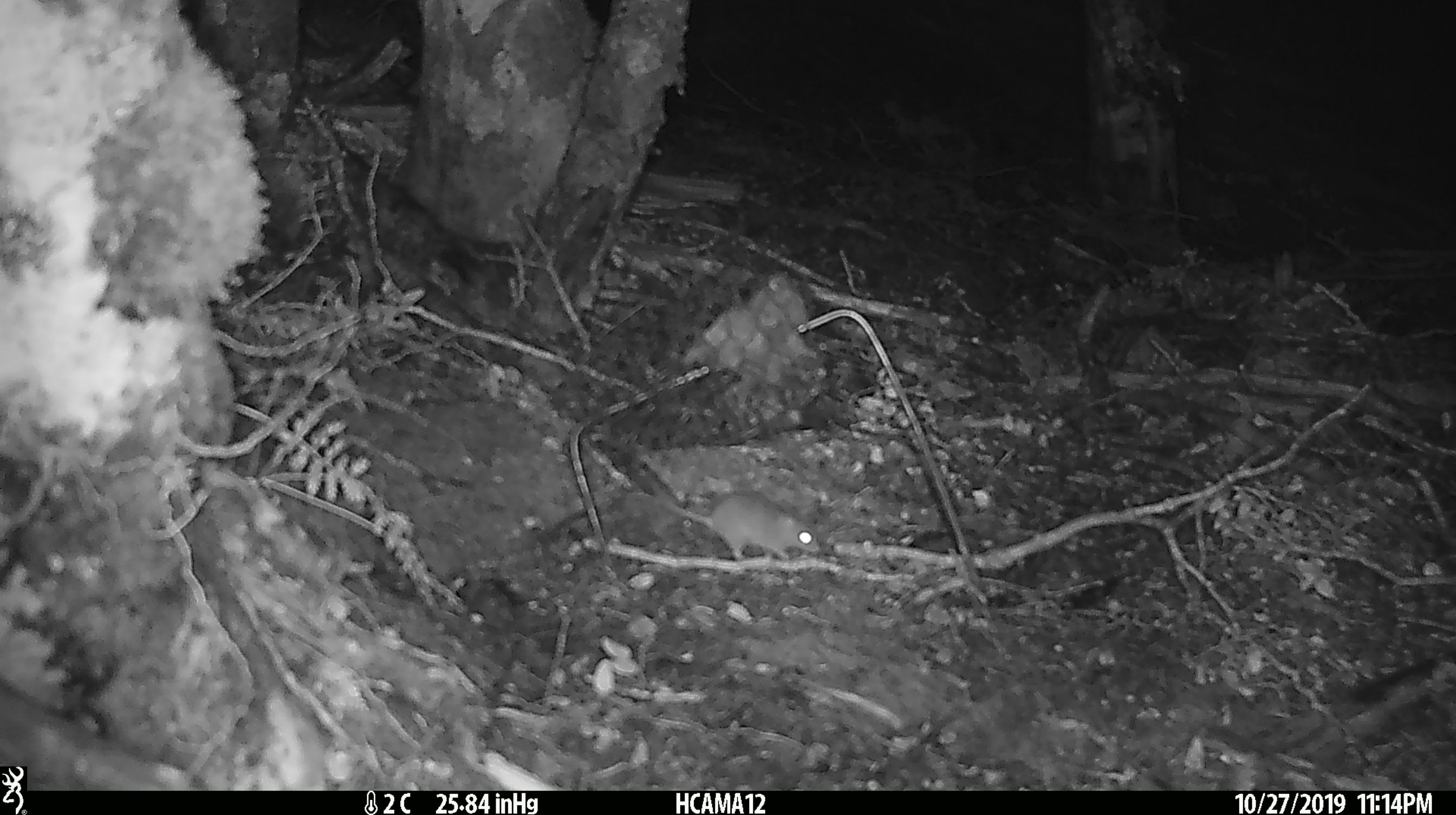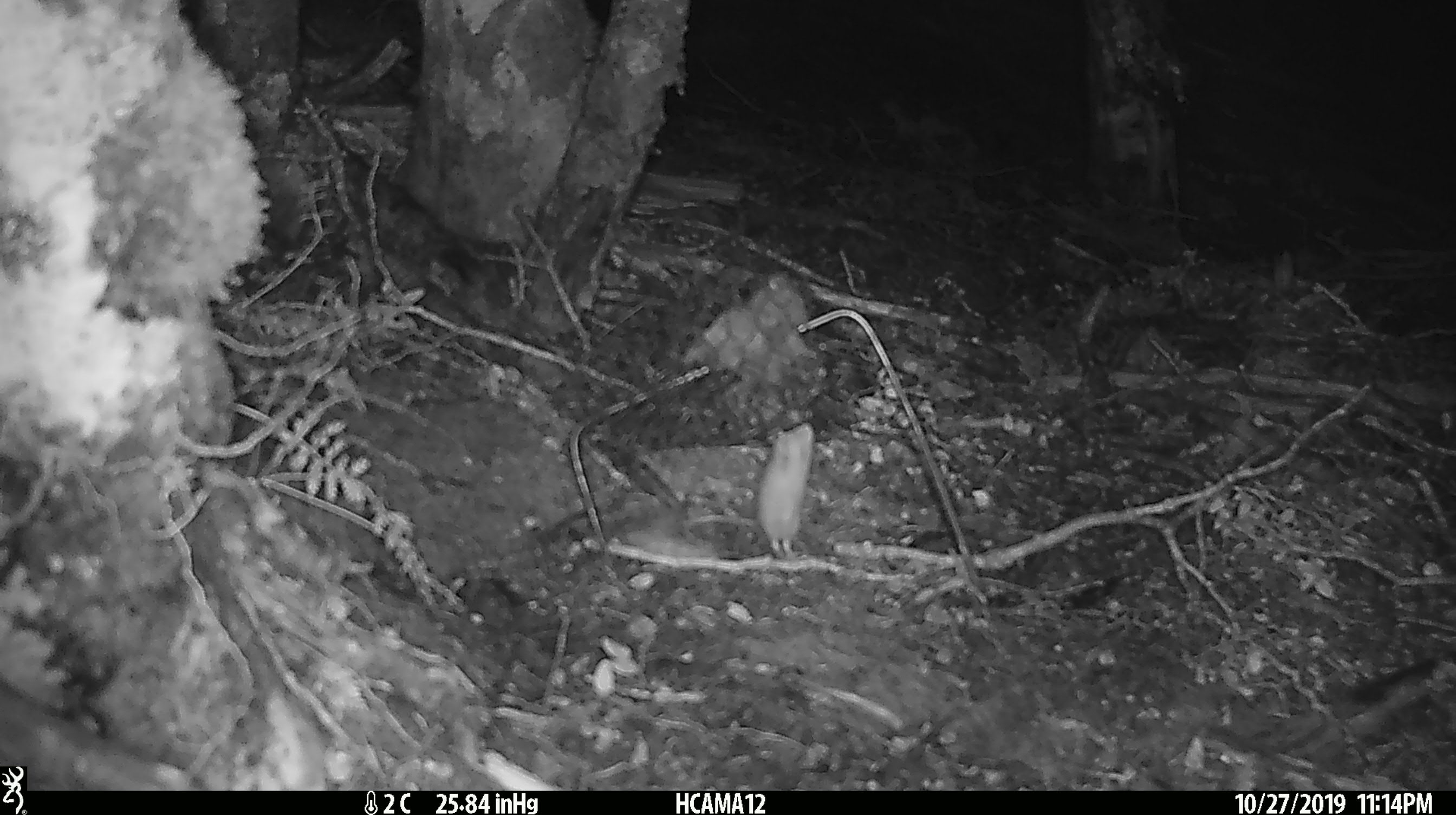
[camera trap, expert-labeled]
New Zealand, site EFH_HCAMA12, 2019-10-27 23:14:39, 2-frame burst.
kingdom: Animalia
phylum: Chordata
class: Mammalia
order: Rodentia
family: Muridae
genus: Mus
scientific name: Mus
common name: mouse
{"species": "mouse (Mus)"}